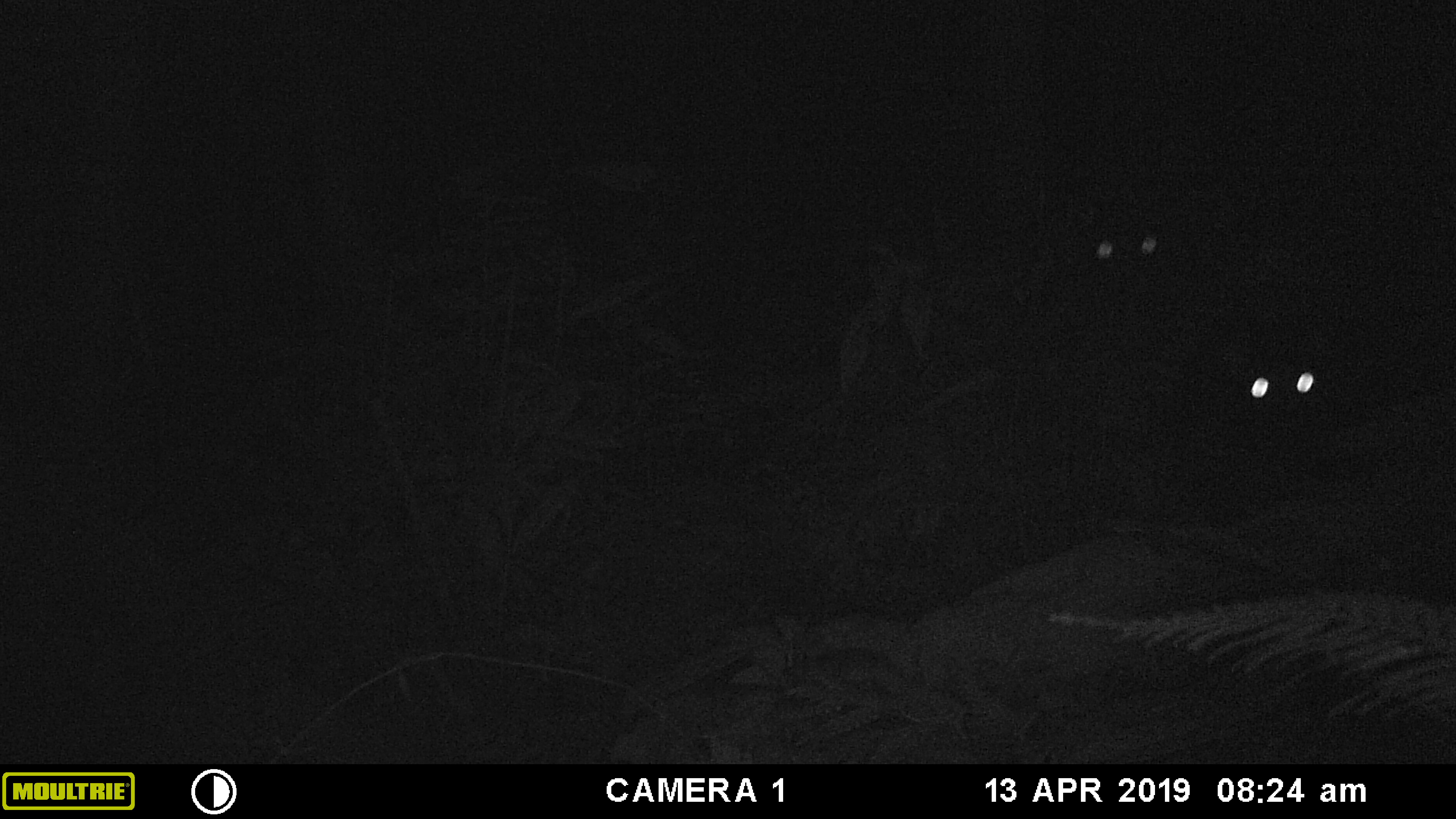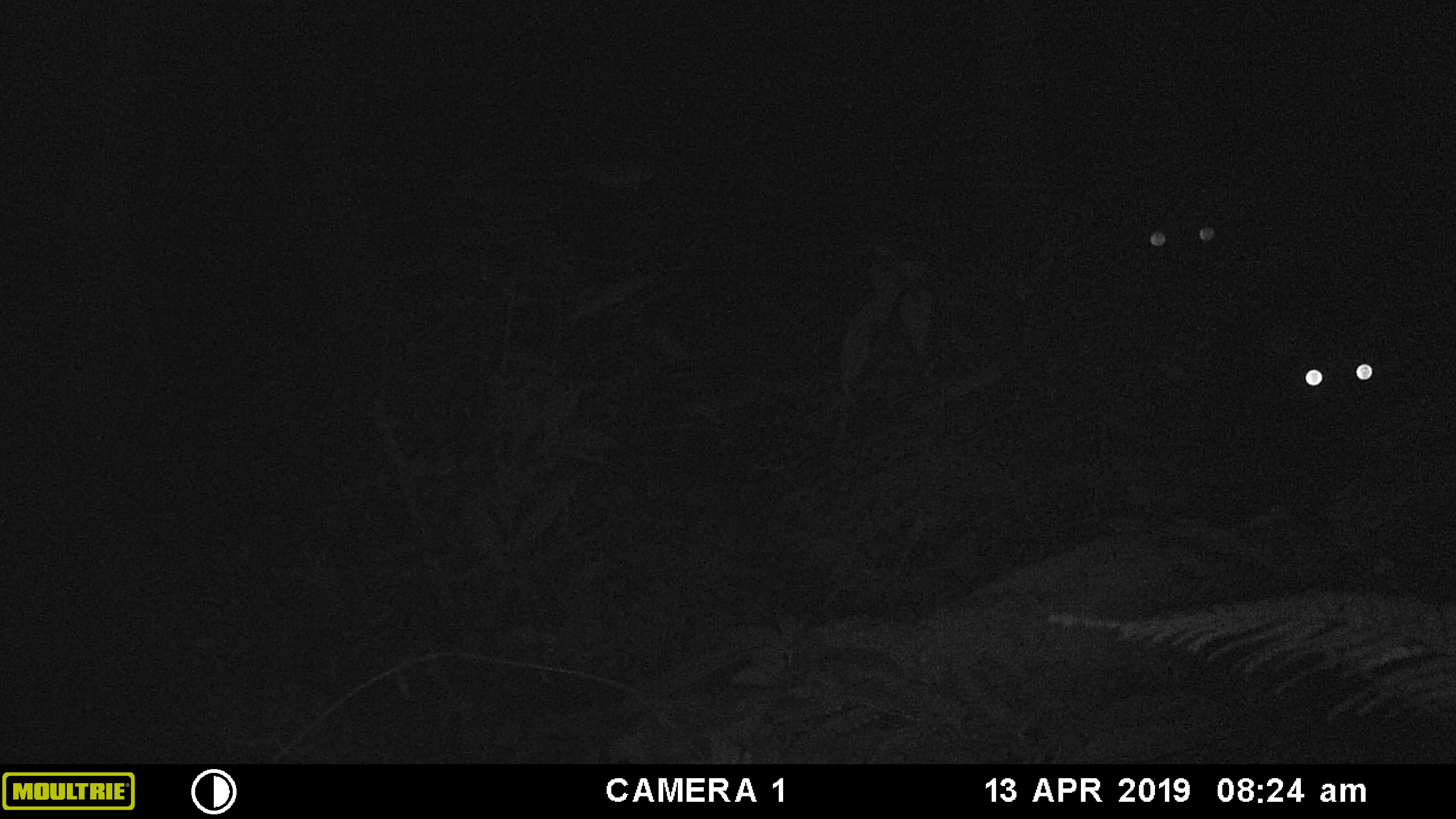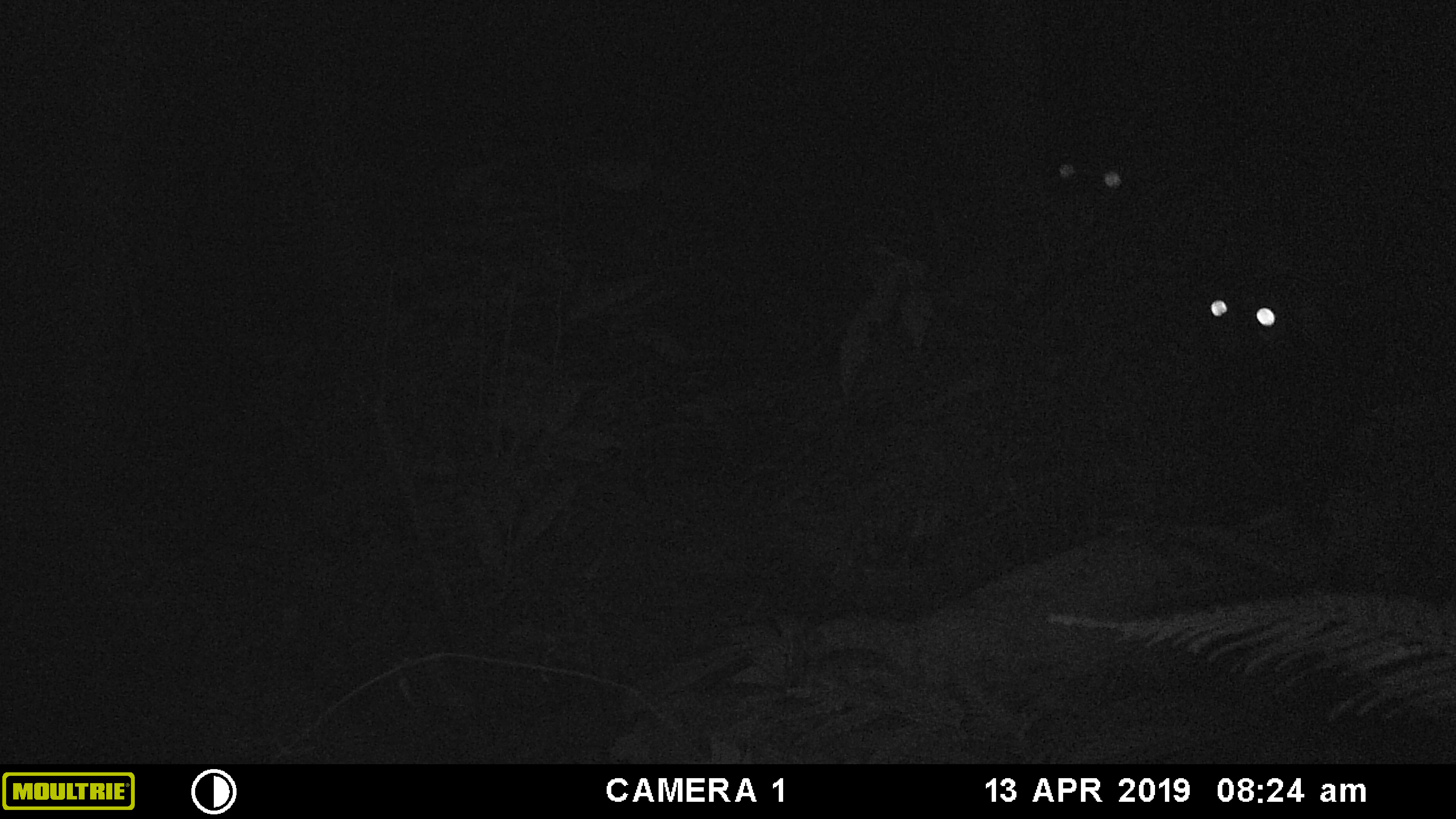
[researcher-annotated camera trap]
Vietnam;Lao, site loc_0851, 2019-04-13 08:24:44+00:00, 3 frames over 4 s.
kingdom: Animalia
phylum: Chordata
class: Mammalia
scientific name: Mammalia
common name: mammal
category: unidentified mammal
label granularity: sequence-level